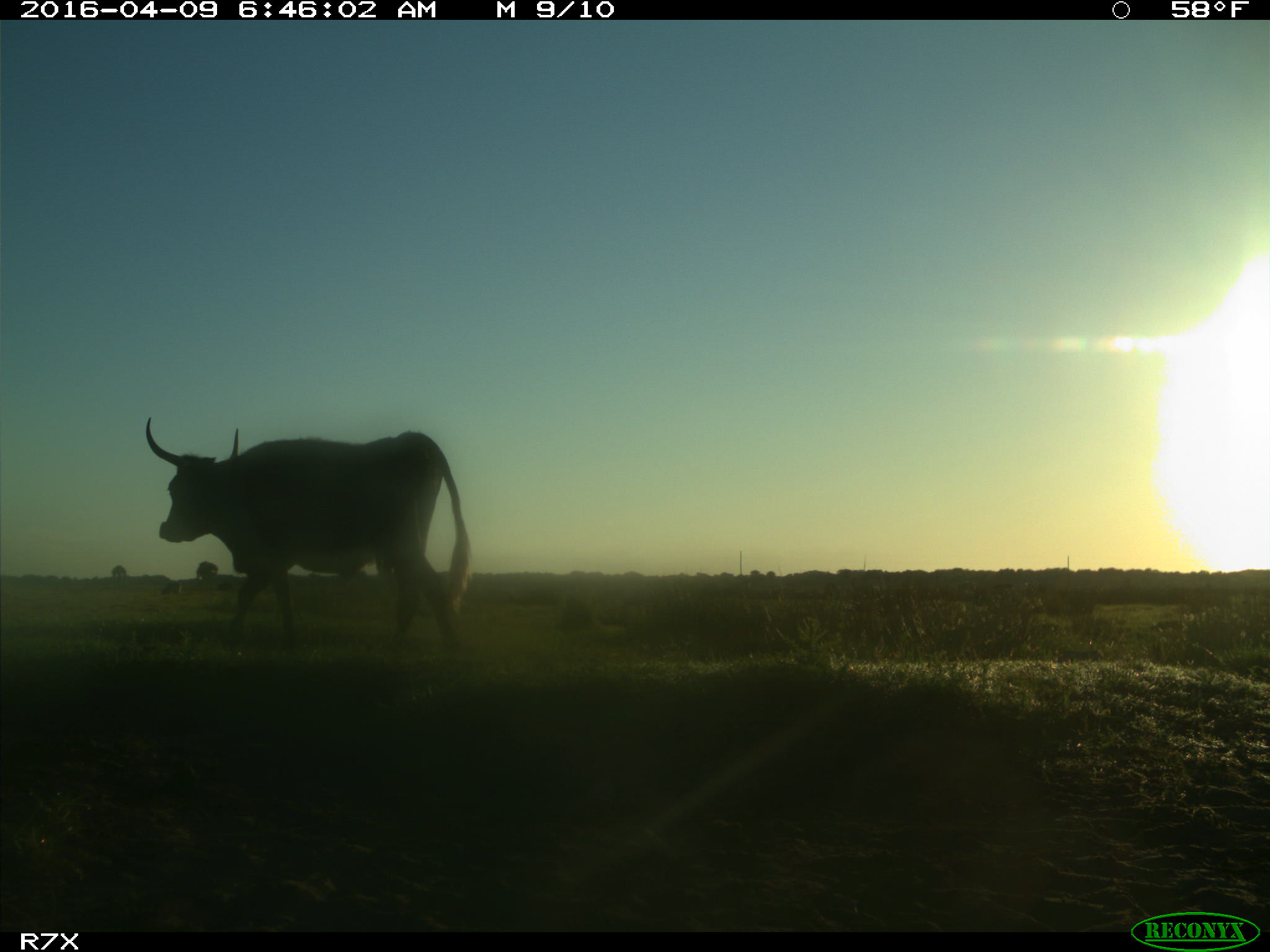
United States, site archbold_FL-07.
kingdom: Animalia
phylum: Chordata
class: Mammalia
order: Artiodactyla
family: Bovidae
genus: Bos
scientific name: Bos taurus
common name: domestic cow